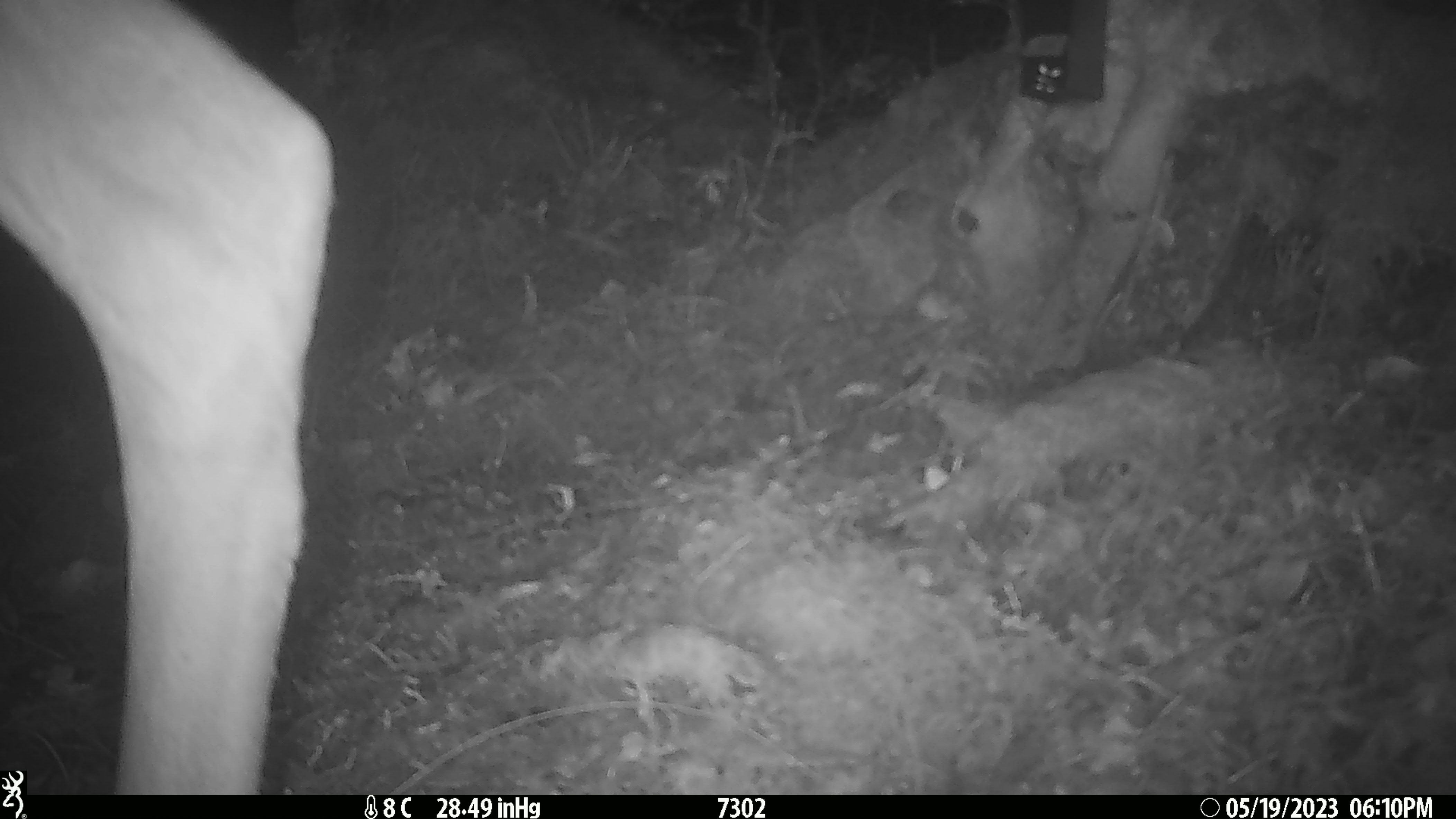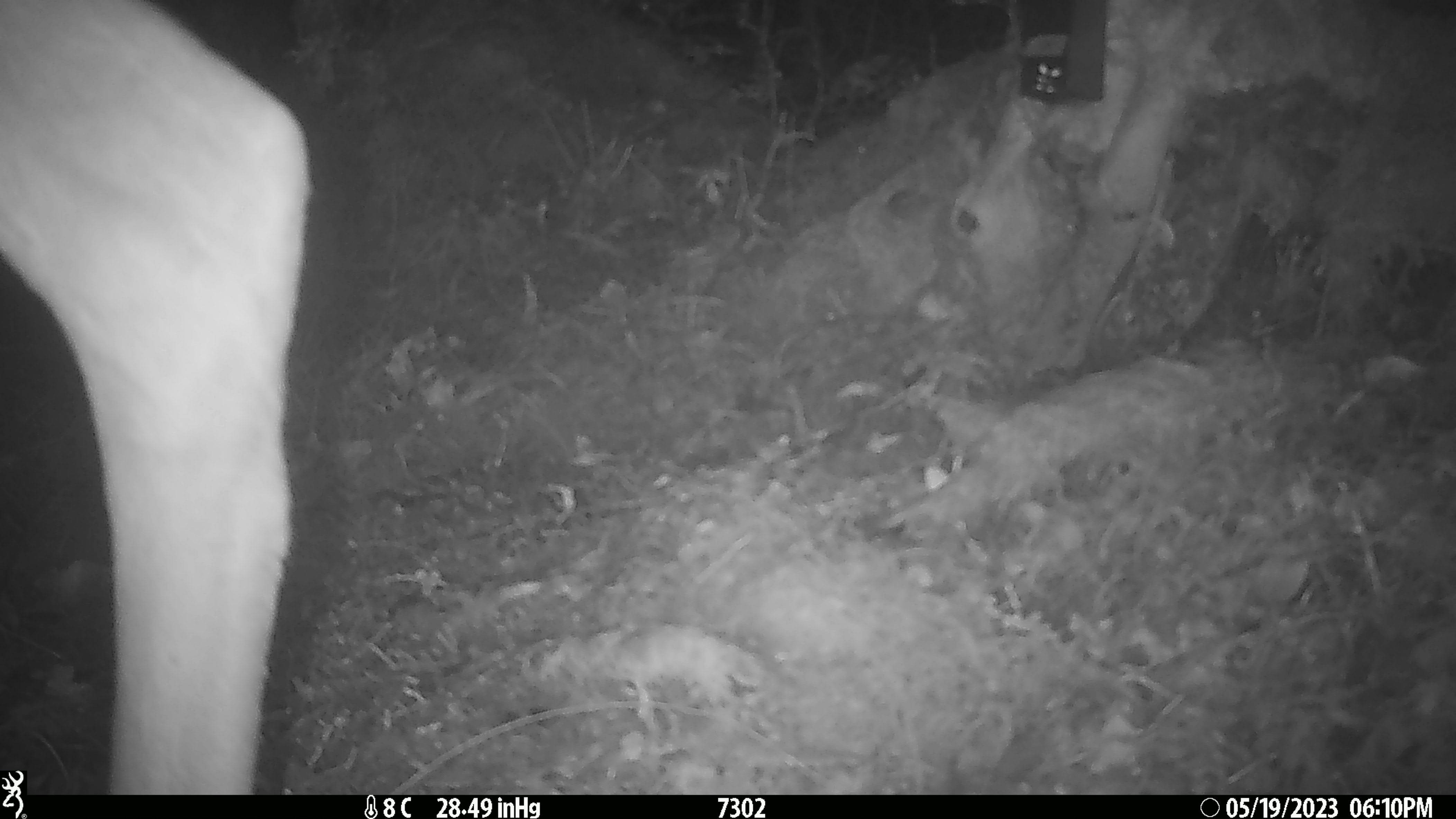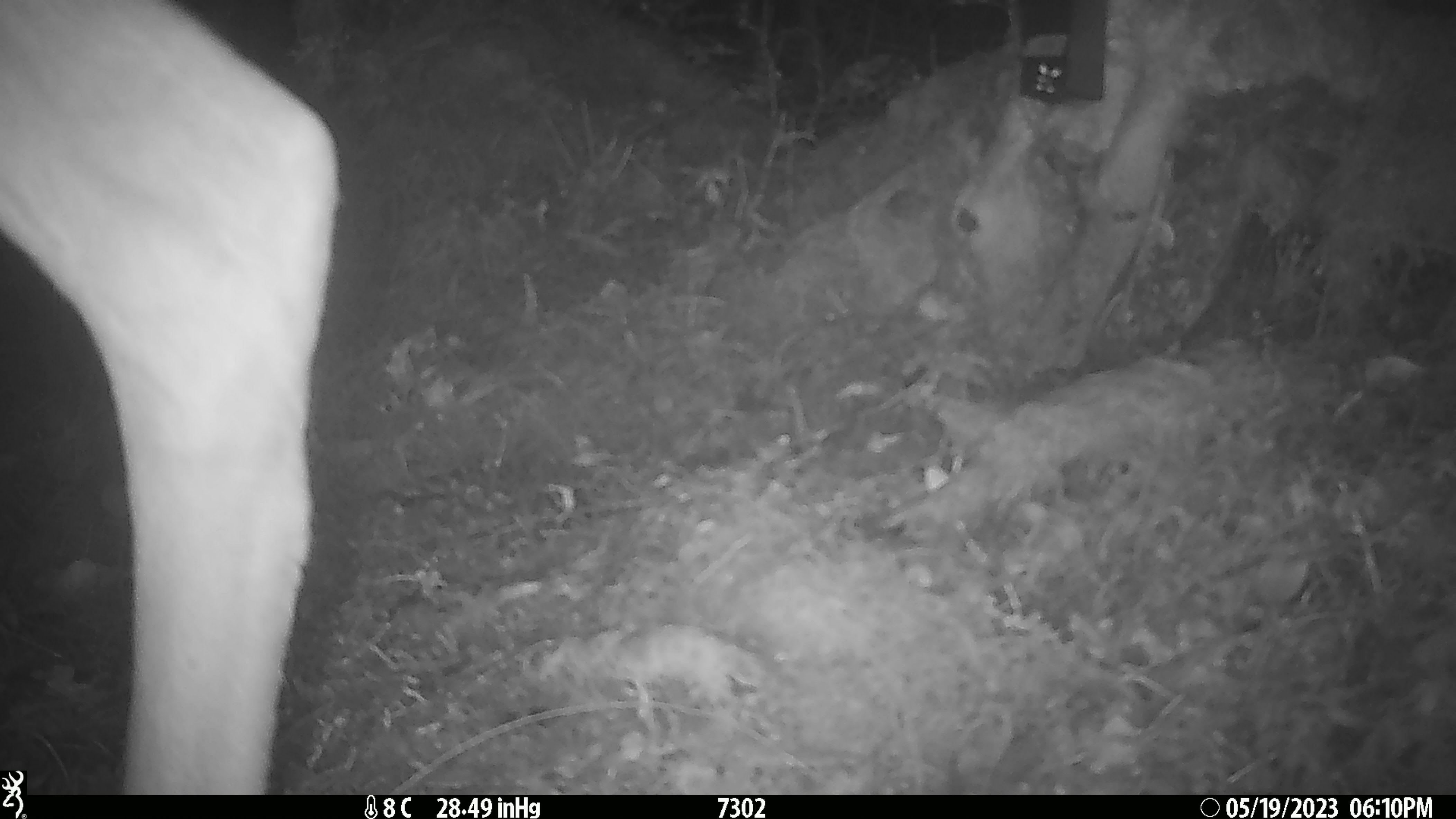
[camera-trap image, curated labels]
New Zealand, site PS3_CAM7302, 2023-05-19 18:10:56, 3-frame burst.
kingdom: Animalia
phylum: Chordata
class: Mammalia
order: Artiodactyla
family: Cervidae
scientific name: Cervidae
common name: deer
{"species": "deer (Cervidae)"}